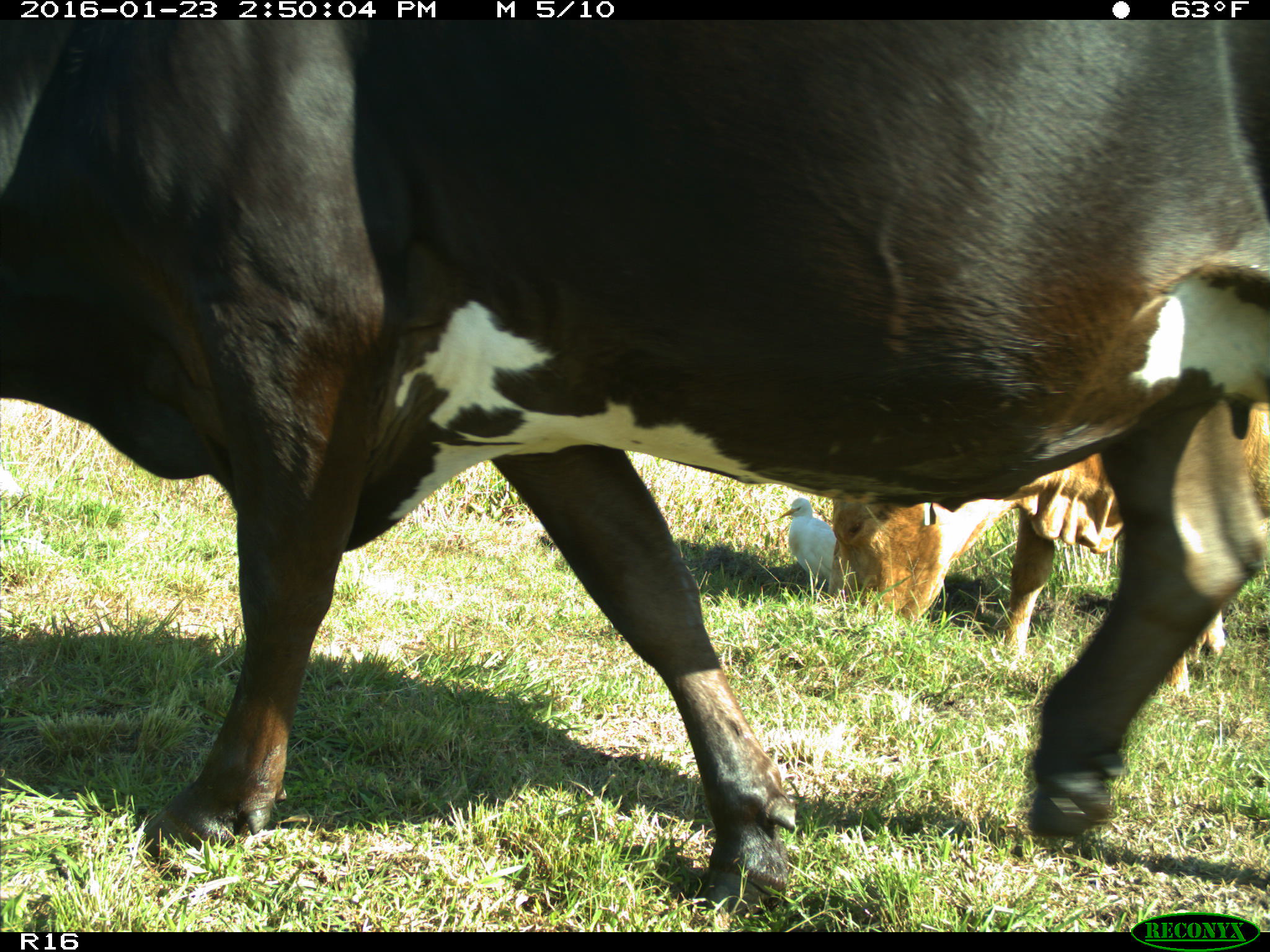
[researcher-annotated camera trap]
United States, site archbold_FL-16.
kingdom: Animalia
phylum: Chordata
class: Mammalia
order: Artiodactyla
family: Bovidae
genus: Bos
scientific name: Bos taurus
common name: domestic cow